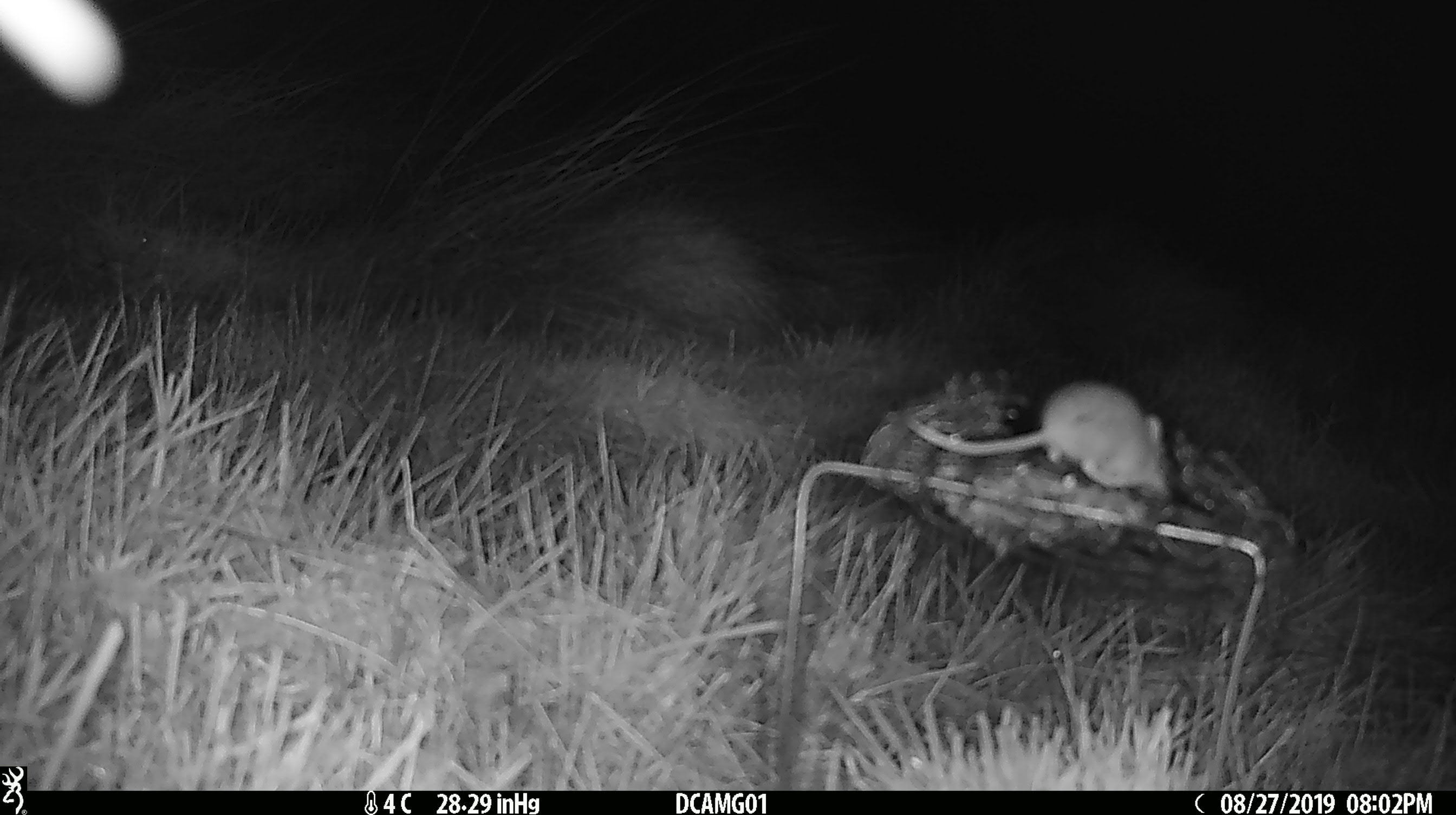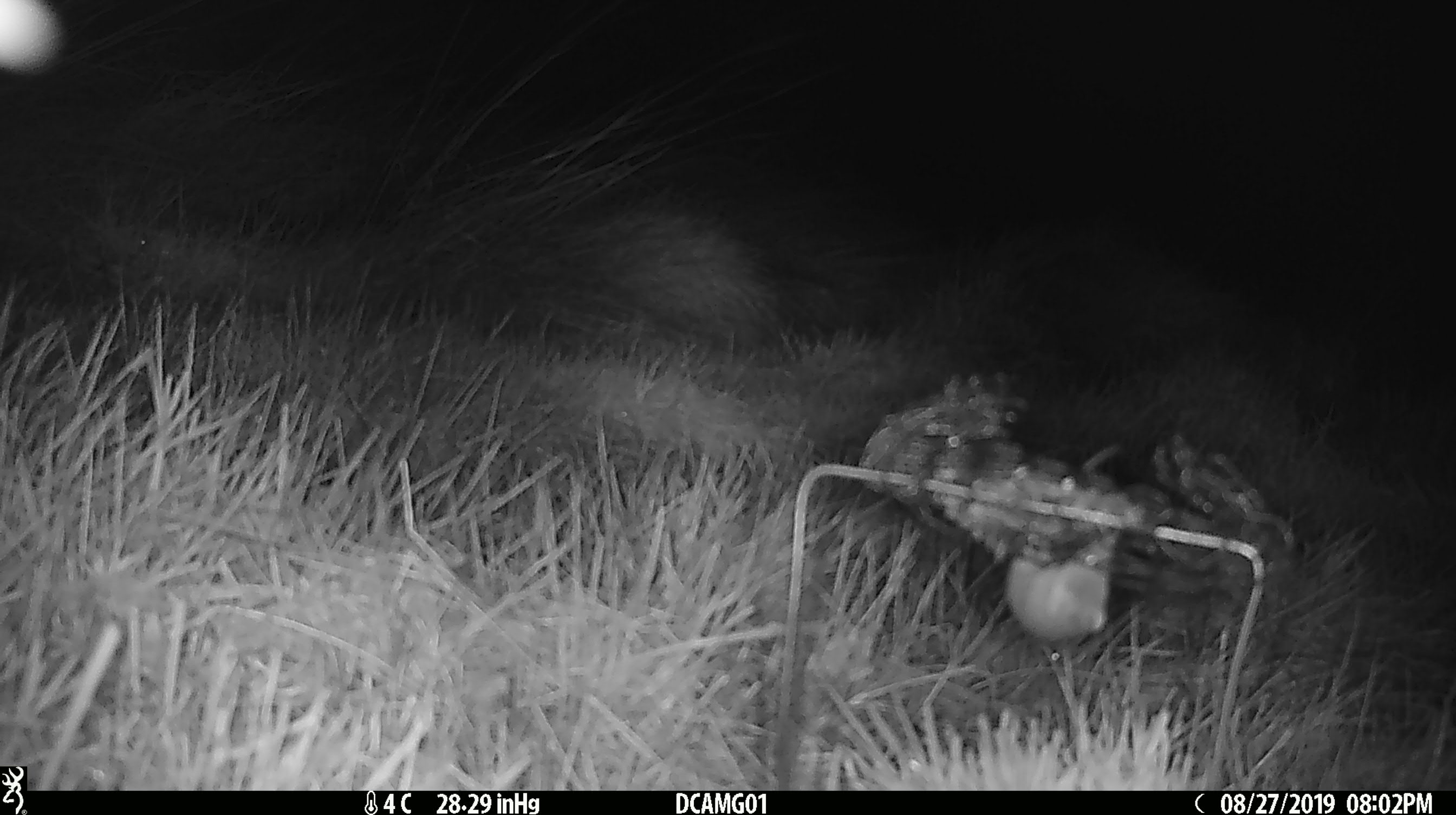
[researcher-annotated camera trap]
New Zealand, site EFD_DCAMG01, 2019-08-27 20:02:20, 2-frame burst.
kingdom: Animalia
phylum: Chordata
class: Mammalia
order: Rodentia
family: Muridae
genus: Mus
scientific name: Mus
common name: mouse